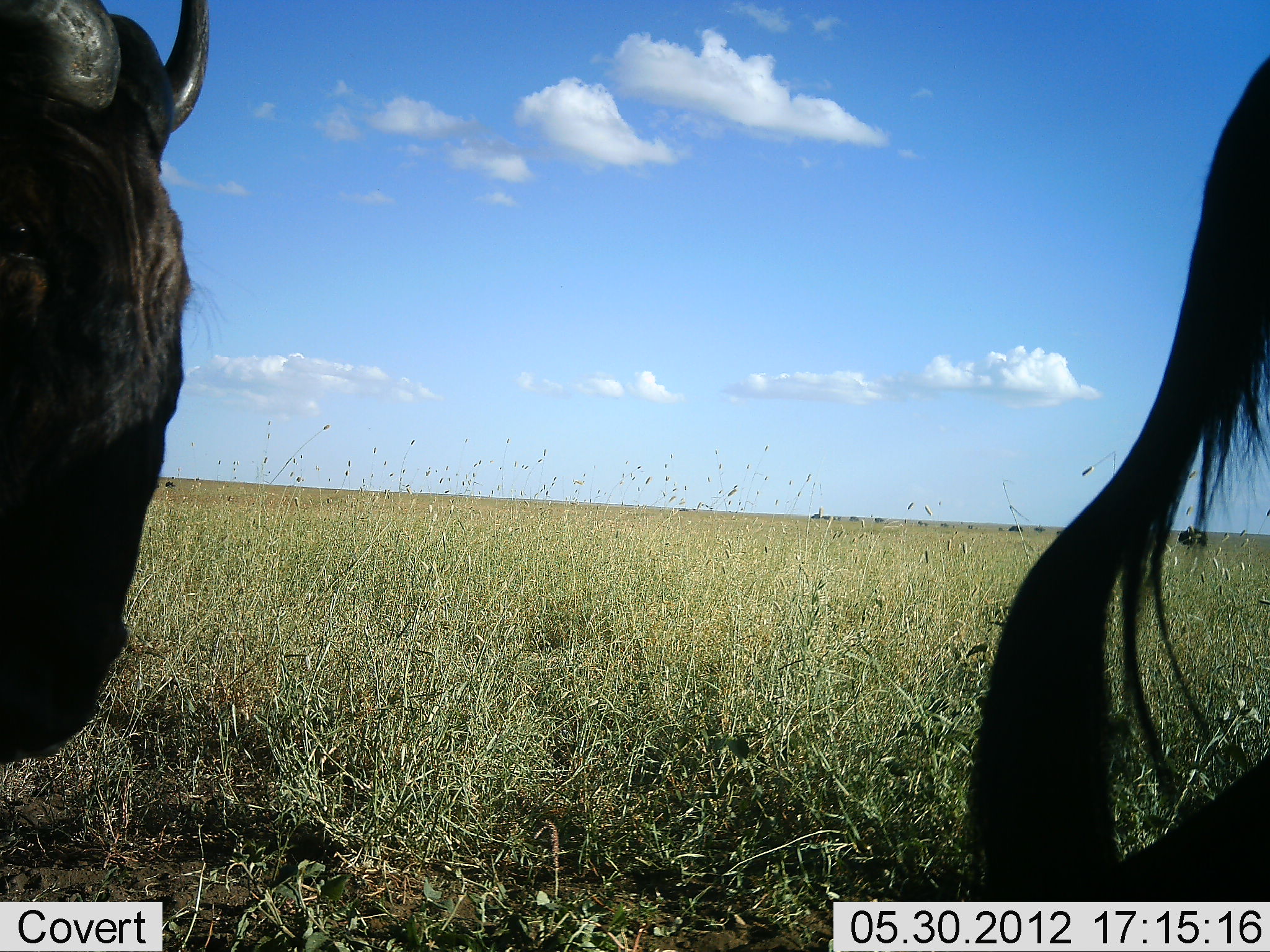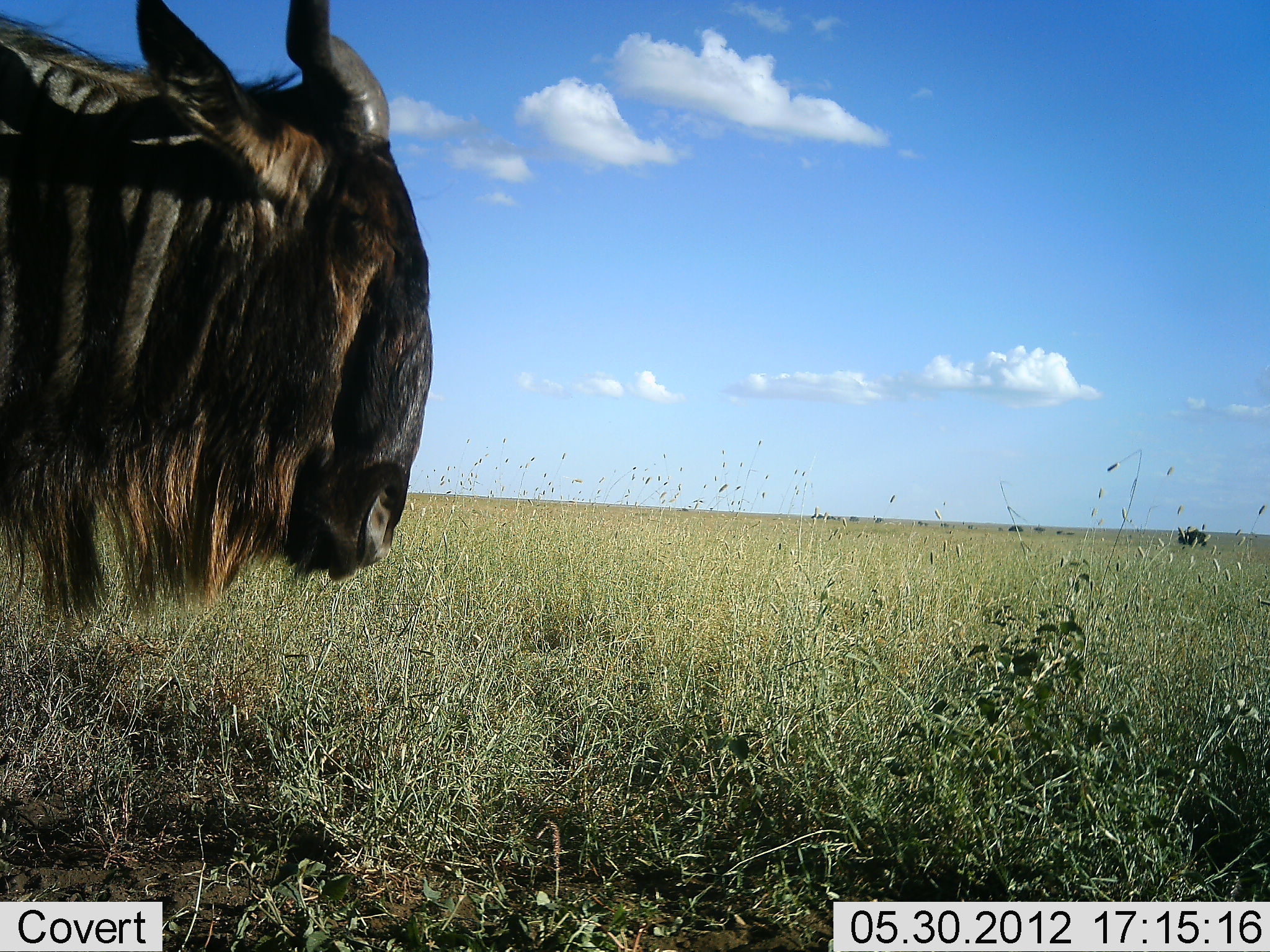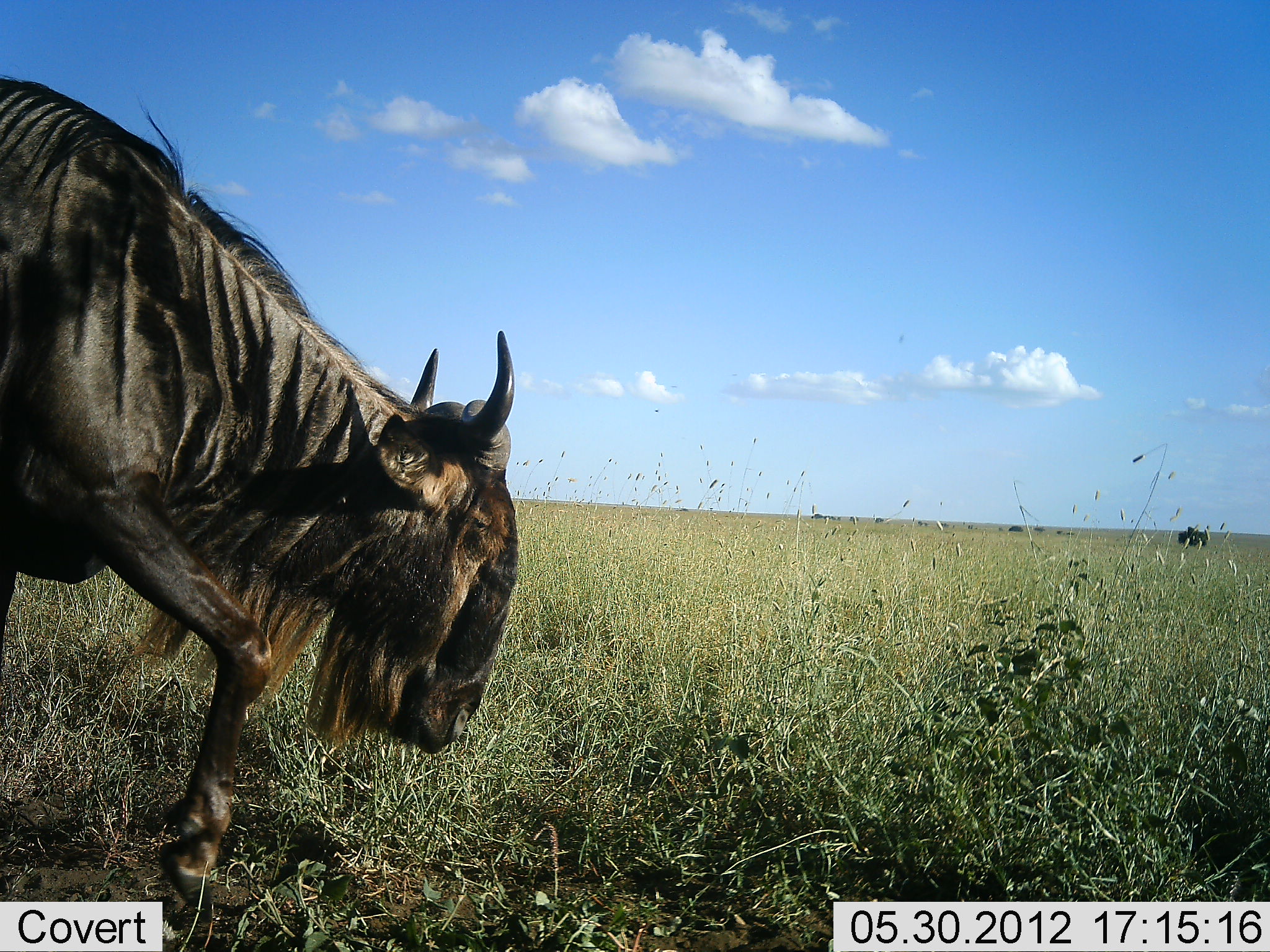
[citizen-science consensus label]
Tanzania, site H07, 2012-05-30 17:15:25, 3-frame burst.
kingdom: Animalia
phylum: Chordata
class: Mammalia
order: Artiodactyla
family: Bovidae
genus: Connochaetes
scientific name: Connochaetes taurinus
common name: blue wildebeest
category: wildebeest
Wildebeest (blue wildebeest) (Connochaetes taurinus), count 2. Behavior (volunteer vote fractions): standing 40%, resting 0%, moving 70%, interacting 0%. Young present (vote fraction): 0%. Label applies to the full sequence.